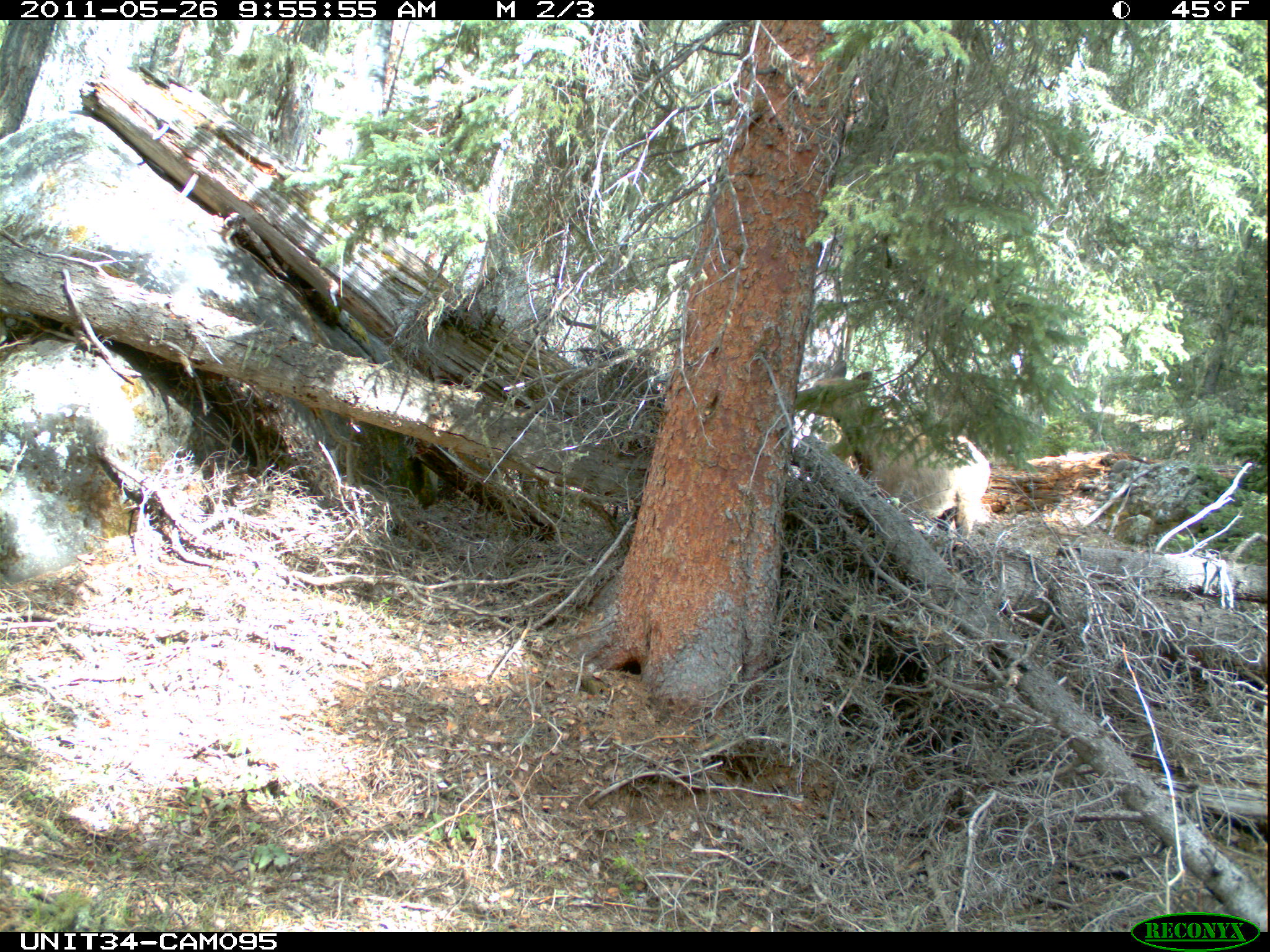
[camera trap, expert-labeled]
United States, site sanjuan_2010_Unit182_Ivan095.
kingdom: Animalia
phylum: Chordata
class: Mammalia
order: Artiodactyla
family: Cervidae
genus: Cervus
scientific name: Cervus elaphus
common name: red deer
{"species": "Cervus elaphus (red deer)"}